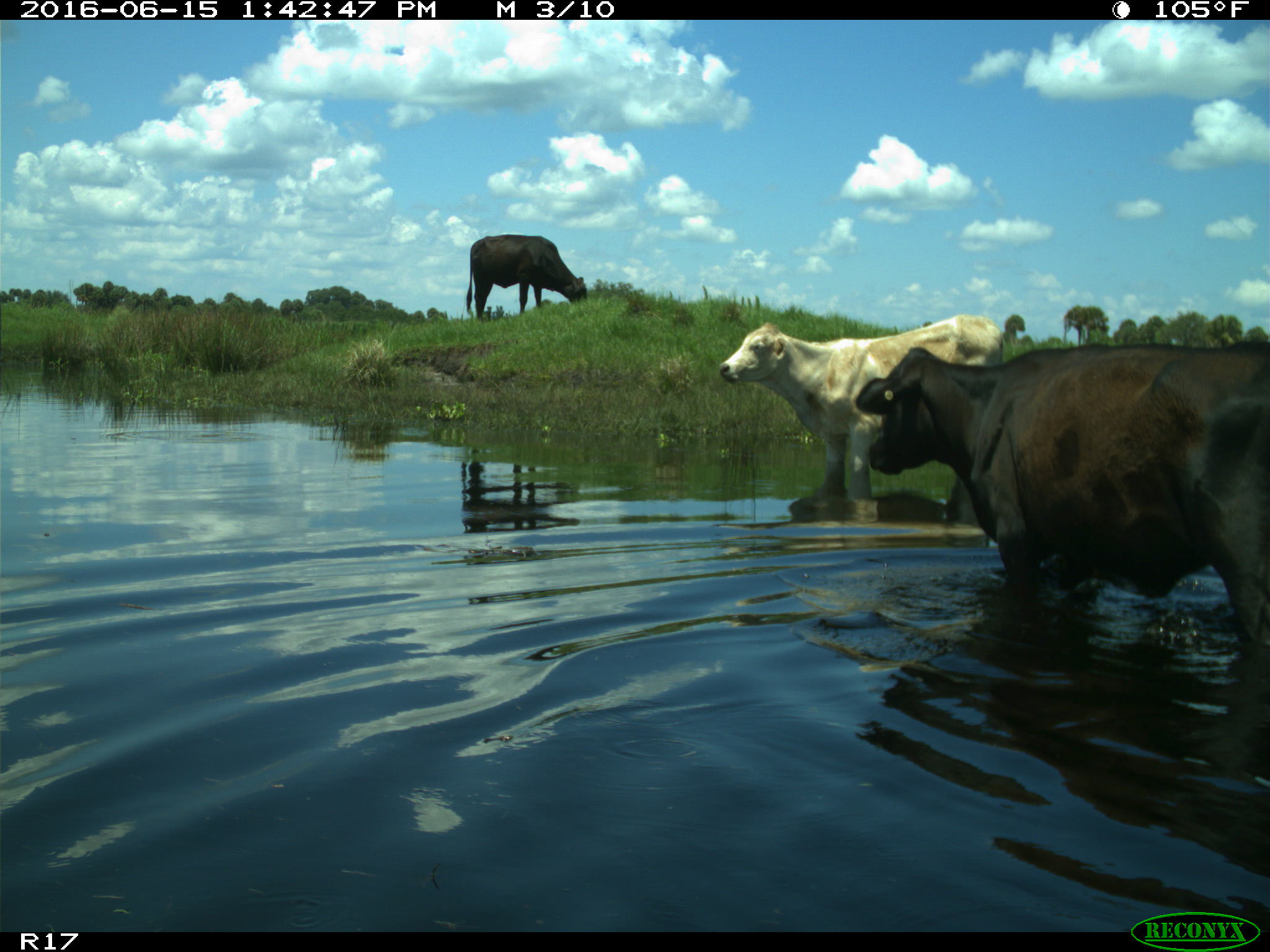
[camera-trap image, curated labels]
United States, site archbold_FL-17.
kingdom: Animalia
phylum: Chordata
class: Mammalia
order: Artiodactyla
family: Bovidae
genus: Bos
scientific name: Bos taurus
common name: domestic cow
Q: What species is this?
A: Bos taurus (domestic cow).